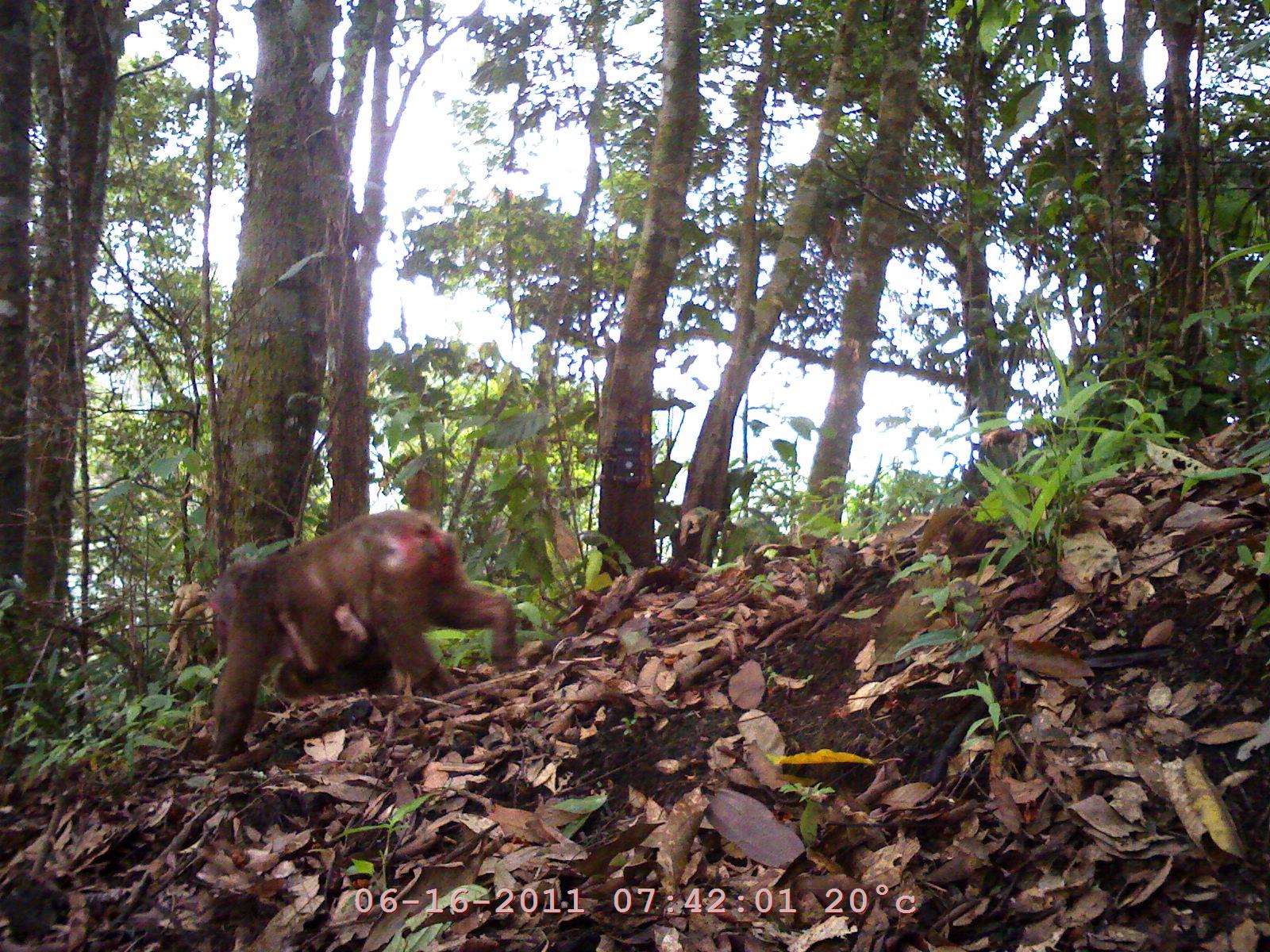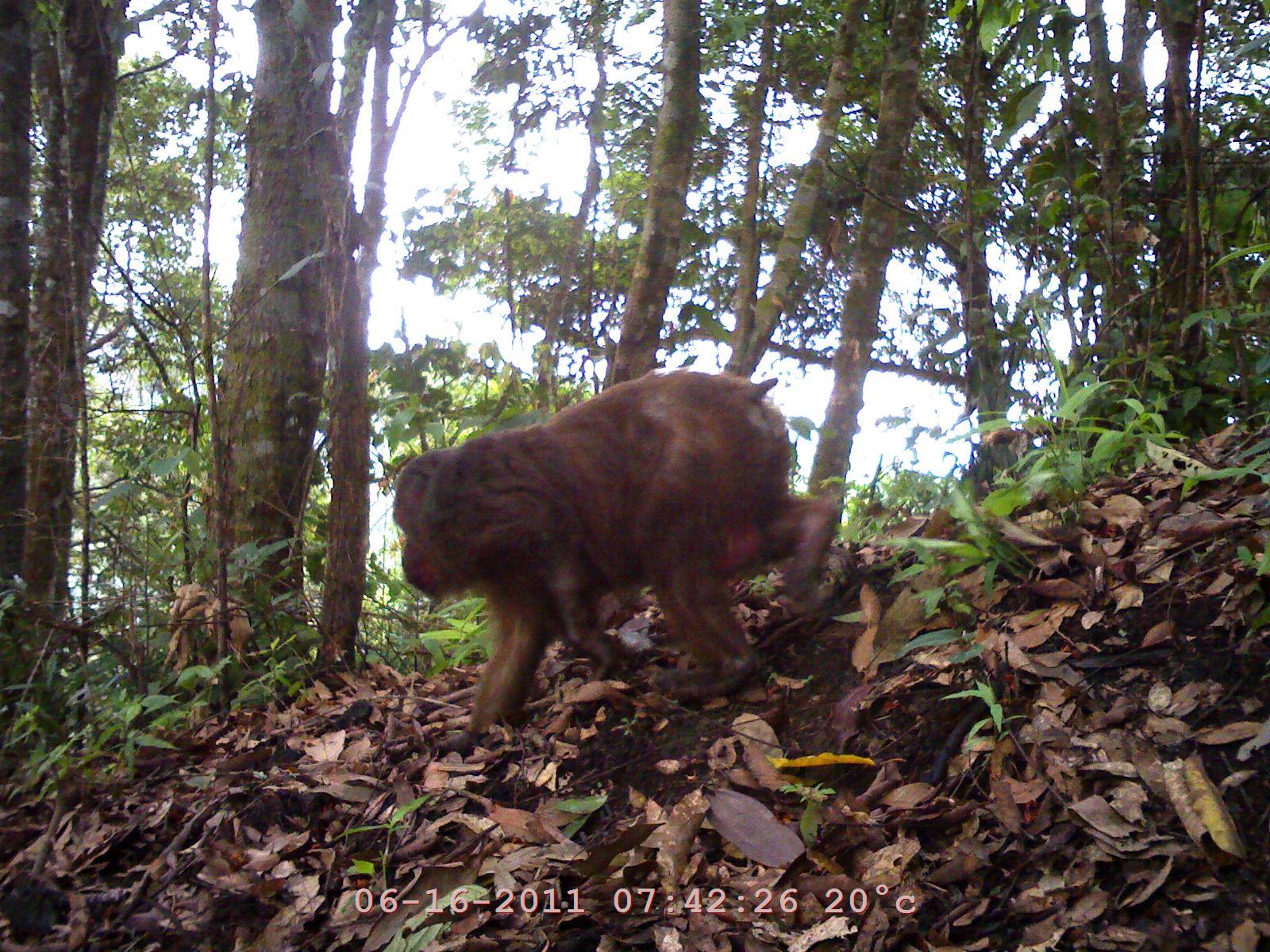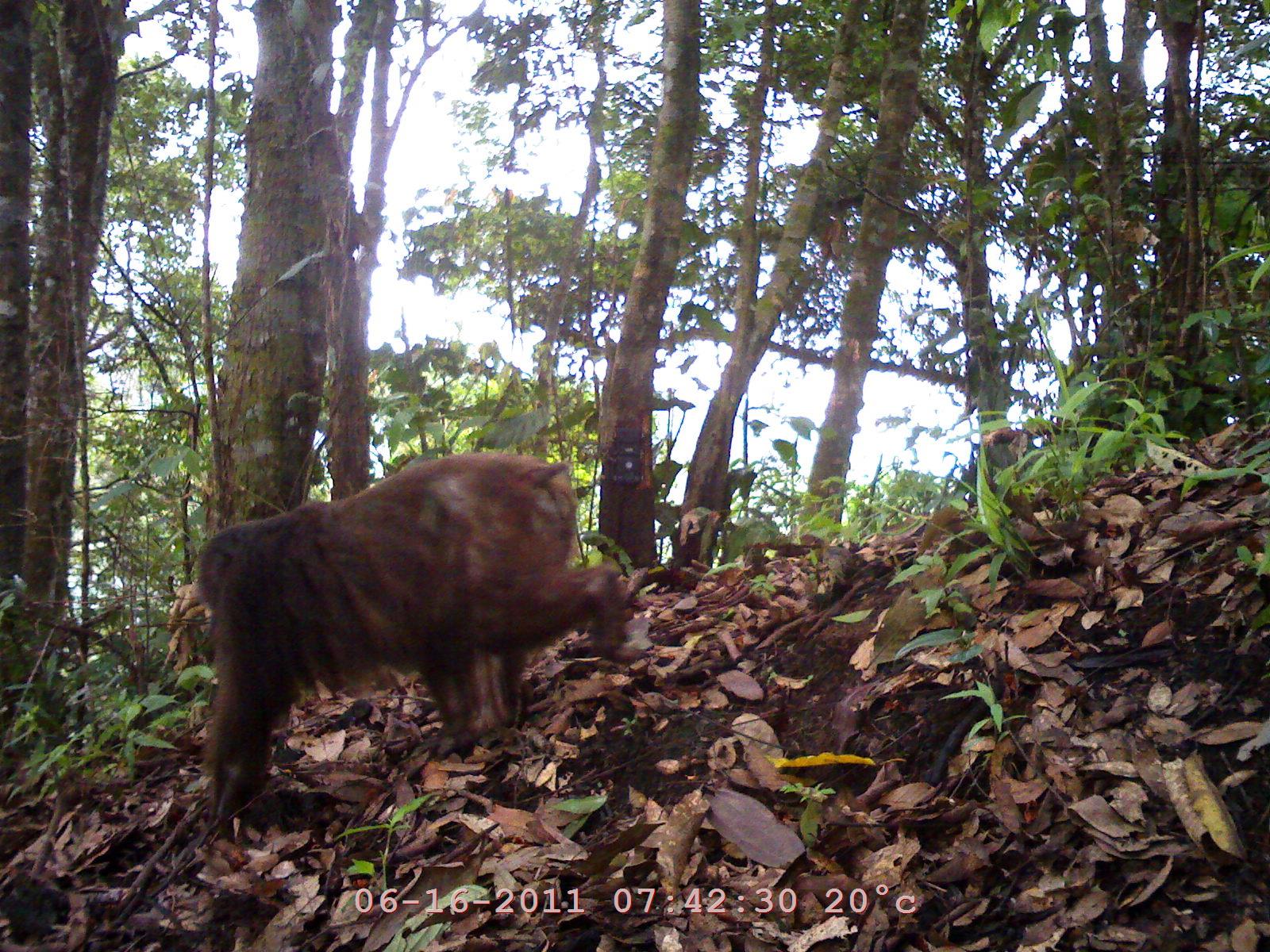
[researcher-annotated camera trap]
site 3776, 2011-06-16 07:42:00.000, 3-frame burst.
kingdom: Animalia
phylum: Chordata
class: Mammalia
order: Primates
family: Cercopithecidae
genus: Macaca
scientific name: Macaca arctoides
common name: stump-tailed macaque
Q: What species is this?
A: Macaca arctoides (stump-tailed macaque).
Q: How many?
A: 2.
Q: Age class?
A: Adult.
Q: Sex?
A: Female.